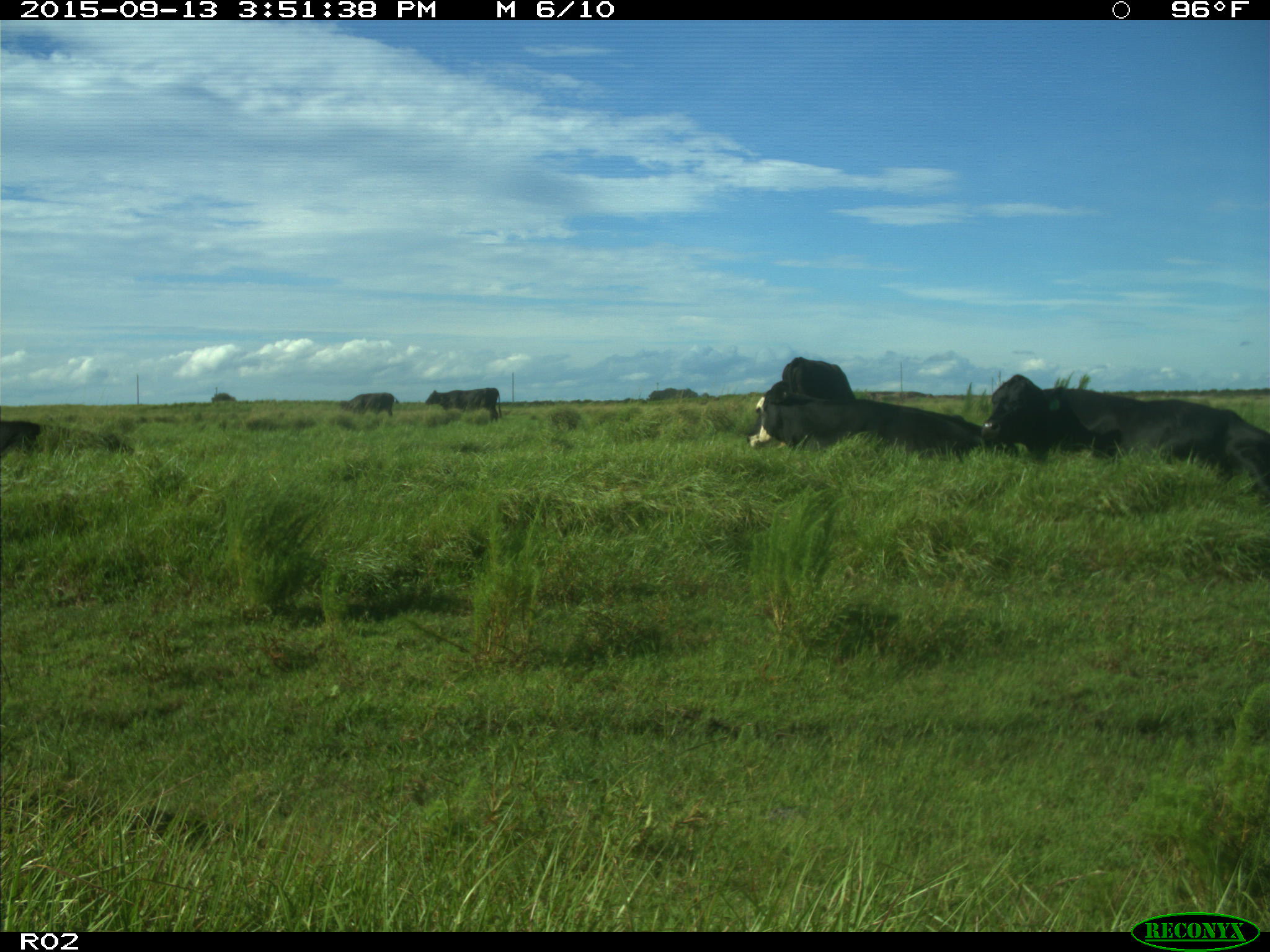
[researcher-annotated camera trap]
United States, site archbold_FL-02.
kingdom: Animalia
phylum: Chordata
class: Mammalia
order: Artiodactyla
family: Bovidae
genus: Bos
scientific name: Bos taurus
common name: domestic cow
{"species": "Bos taurus (domestic cow)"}